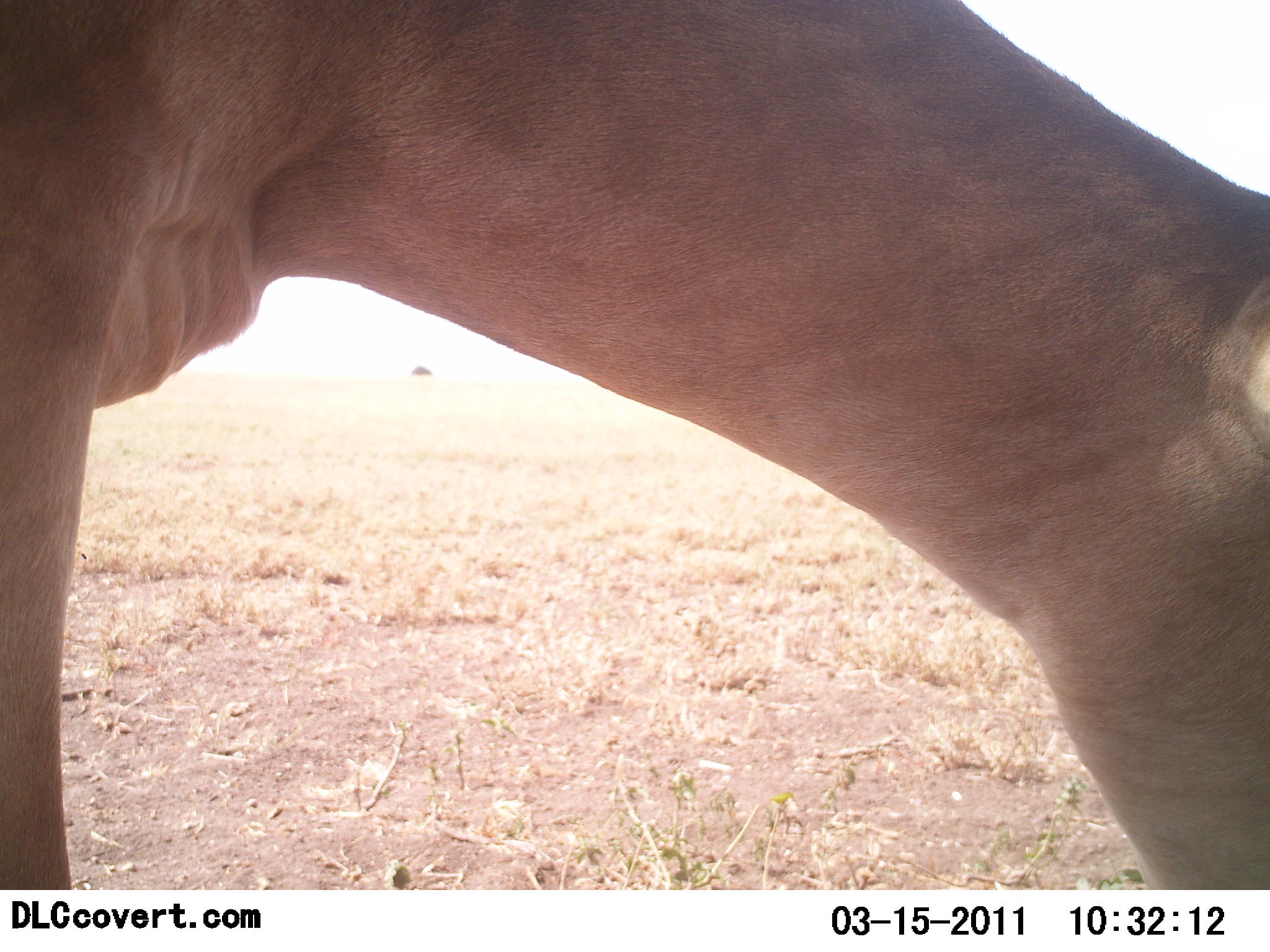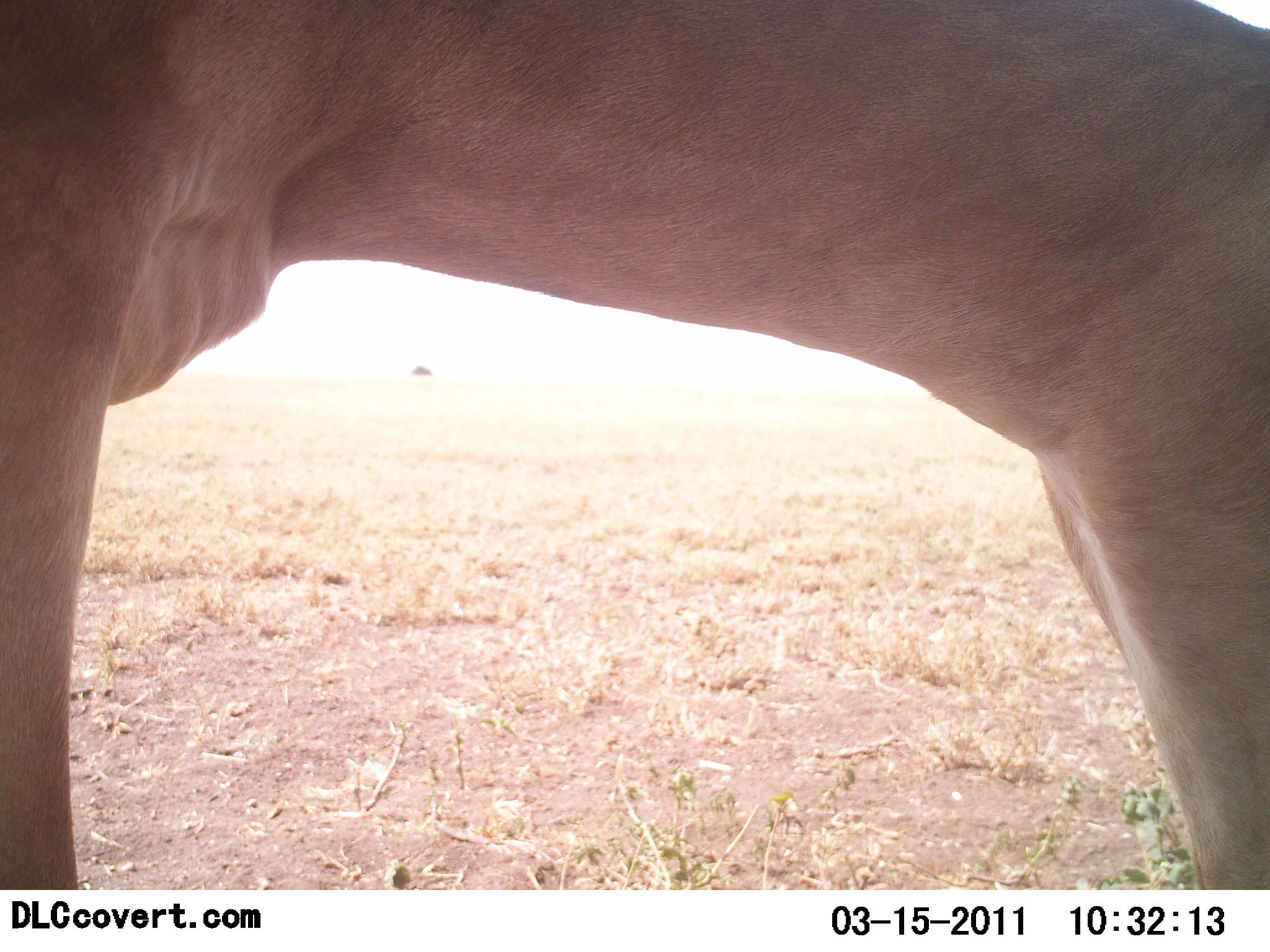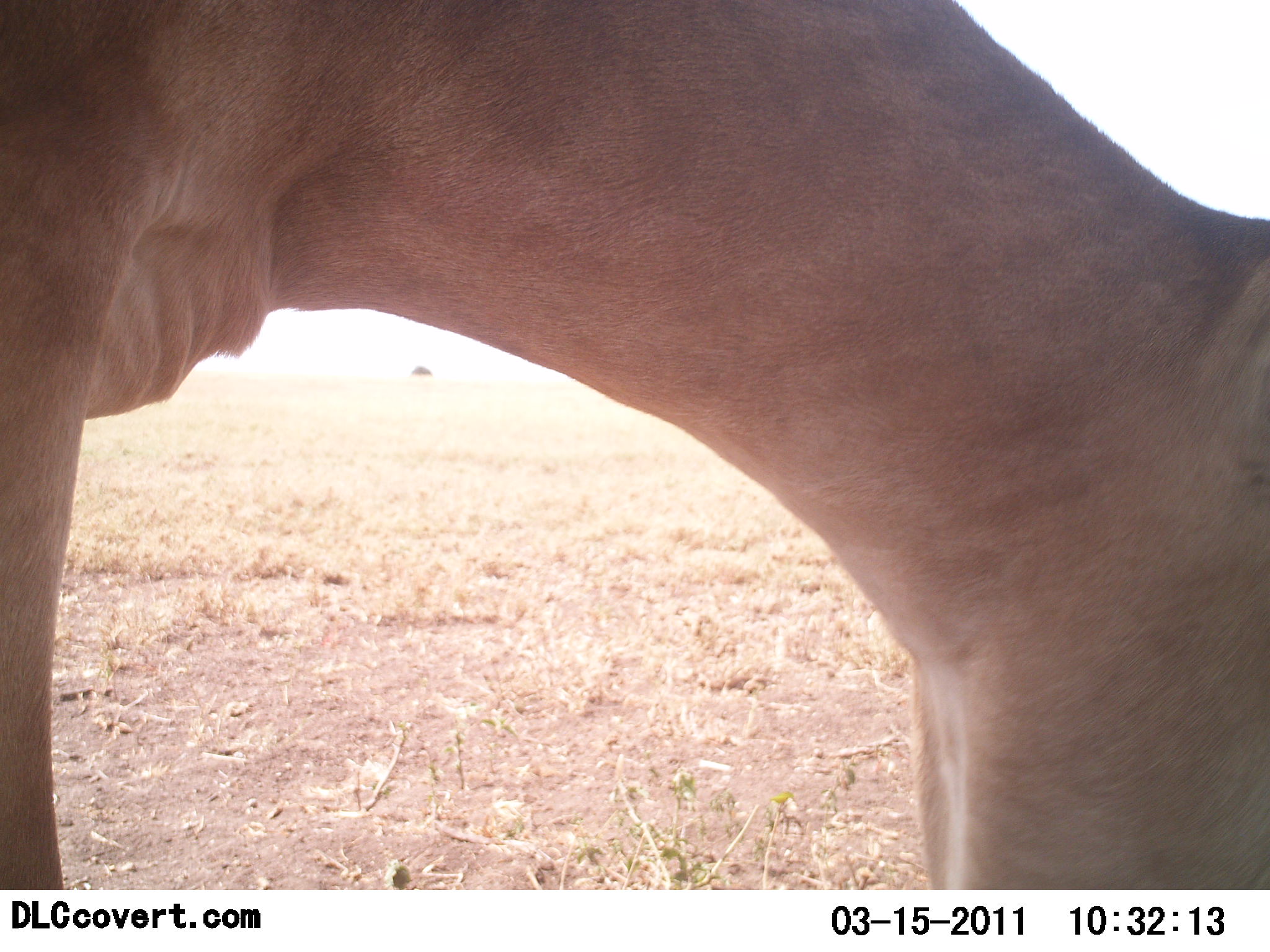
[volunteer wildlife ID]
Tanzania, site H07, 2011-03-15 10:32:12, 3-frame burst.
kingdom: Animalia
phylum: Chordata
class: Mammalia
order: Artiodactyla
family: Bovidae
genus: Alcelaphus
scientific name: Alcelaphus buselaphus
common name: hartebeest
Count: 1.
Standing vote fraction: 64%.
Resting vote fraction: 0%.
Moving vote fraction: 0%.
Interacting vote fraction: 0%.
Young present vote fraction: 0%.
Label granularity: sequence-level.